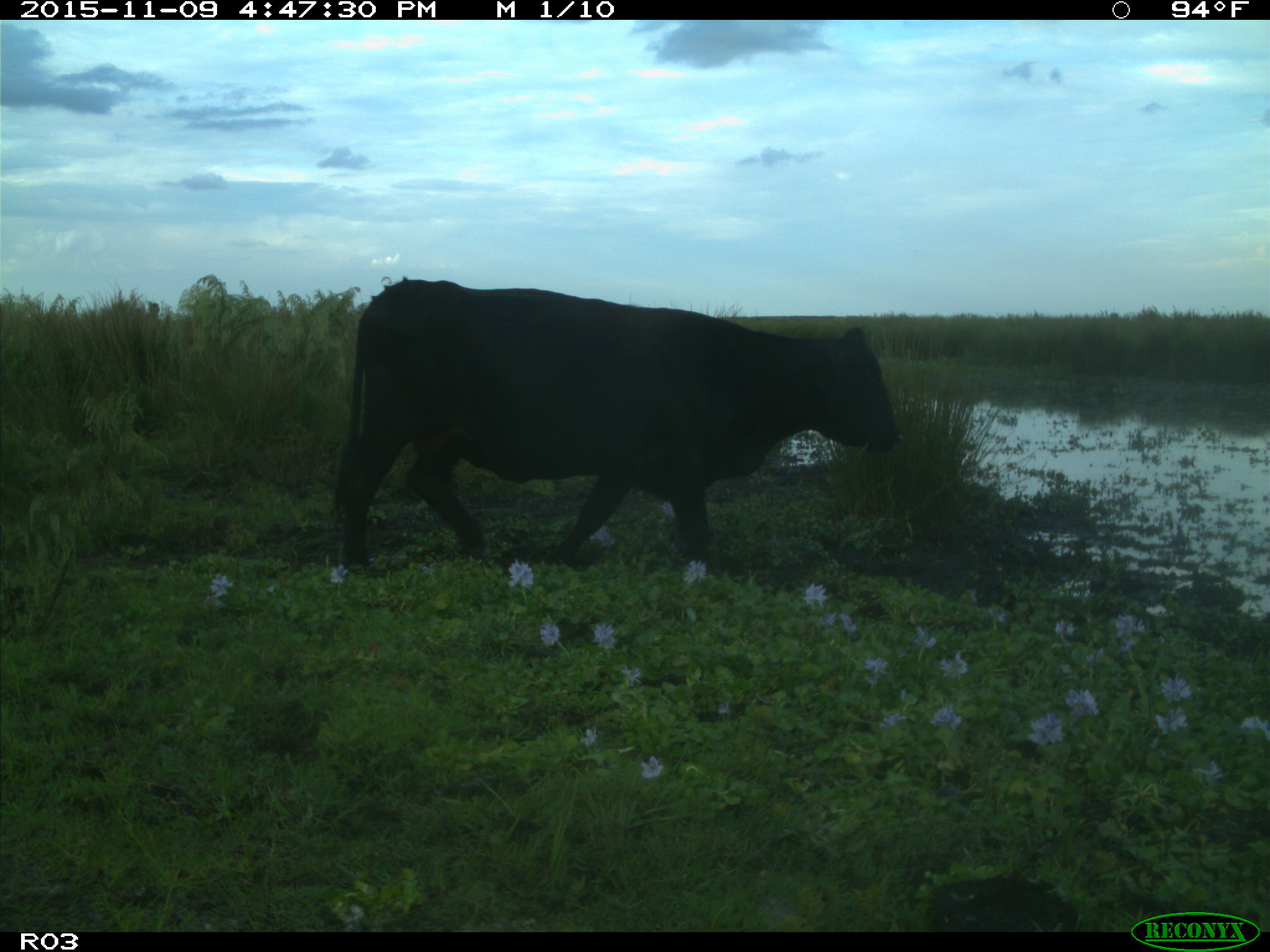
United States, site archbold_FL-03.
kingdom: Animalia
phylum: Chordata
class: Mammalia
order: Artiodactyla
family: Bovidae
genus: Bos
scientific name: Bos taurus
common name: domestic cow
Bos taurus (domestic cow).